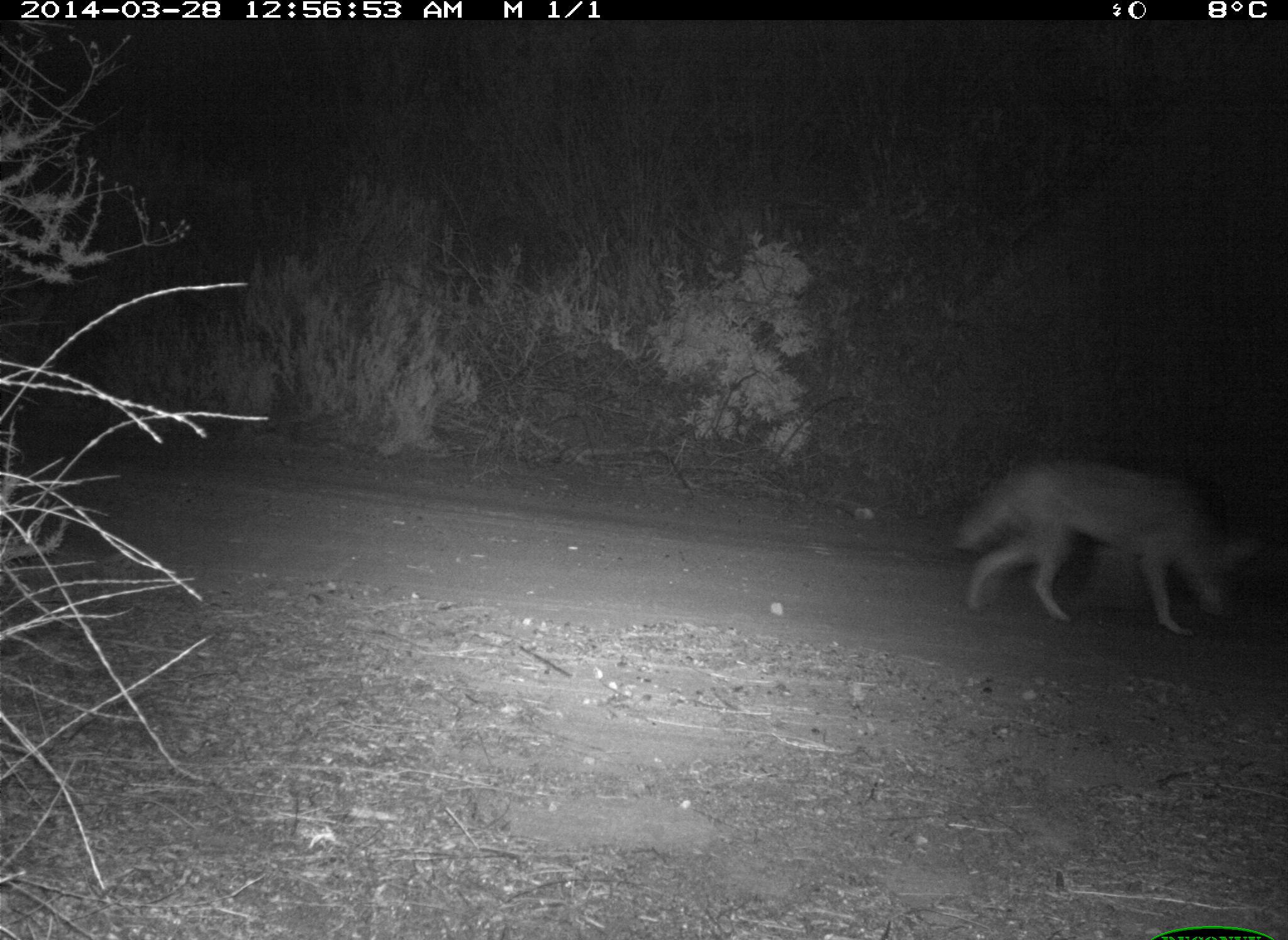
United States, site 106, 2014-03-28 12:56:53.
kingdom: Animalia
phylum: Chordata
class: Mammalia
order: Carnivora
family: Canidae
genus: Canis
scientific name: Canis latrans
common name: coyote